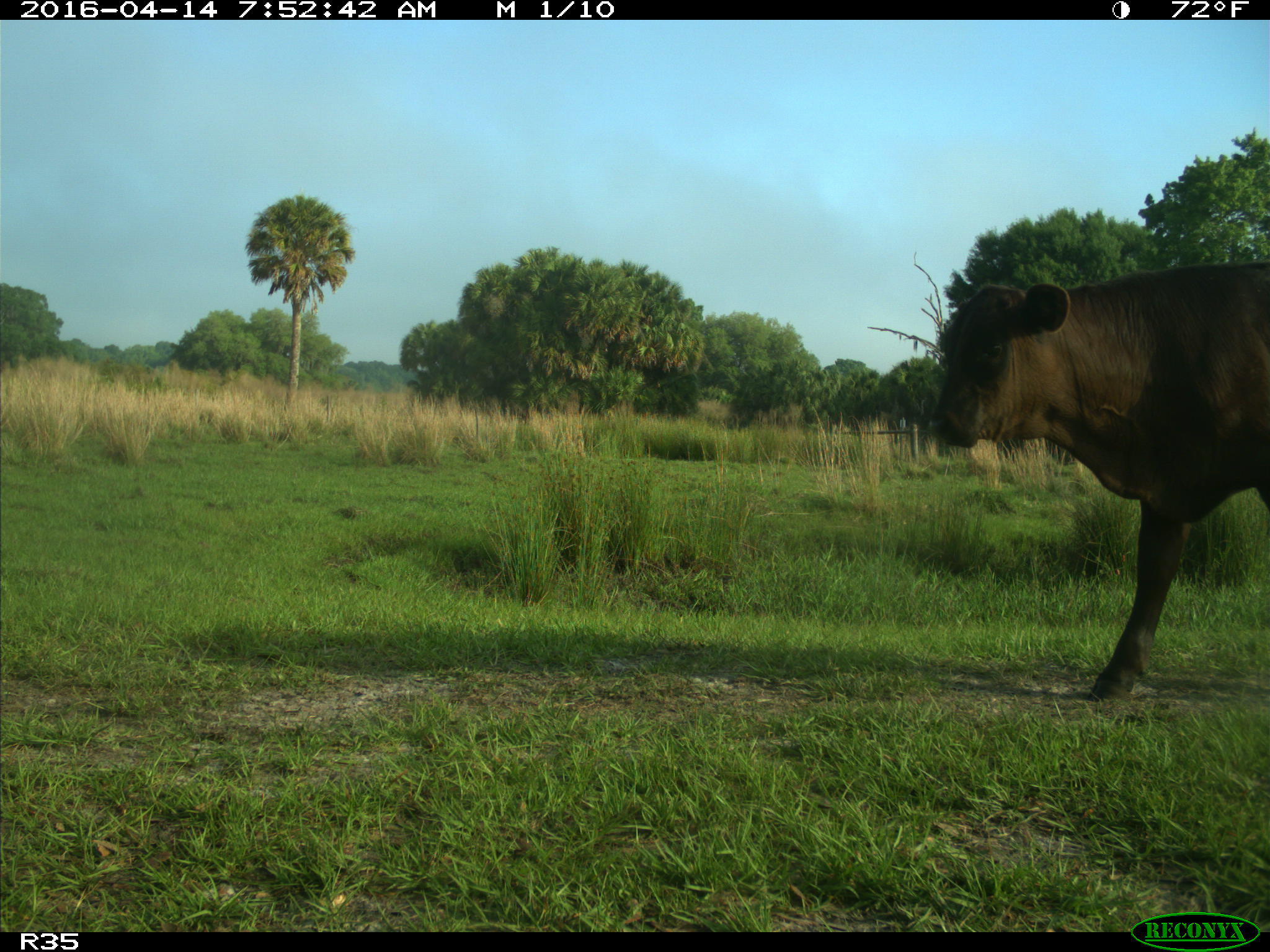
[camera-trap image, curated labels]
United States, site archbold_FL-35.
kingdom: Animalia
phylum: Chordata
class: Mammalia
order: Artiodactyla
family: Bovidae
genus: Bos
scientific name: Bos taurus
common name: domestic cow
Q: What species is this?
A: Bos taurus (domestic cow).